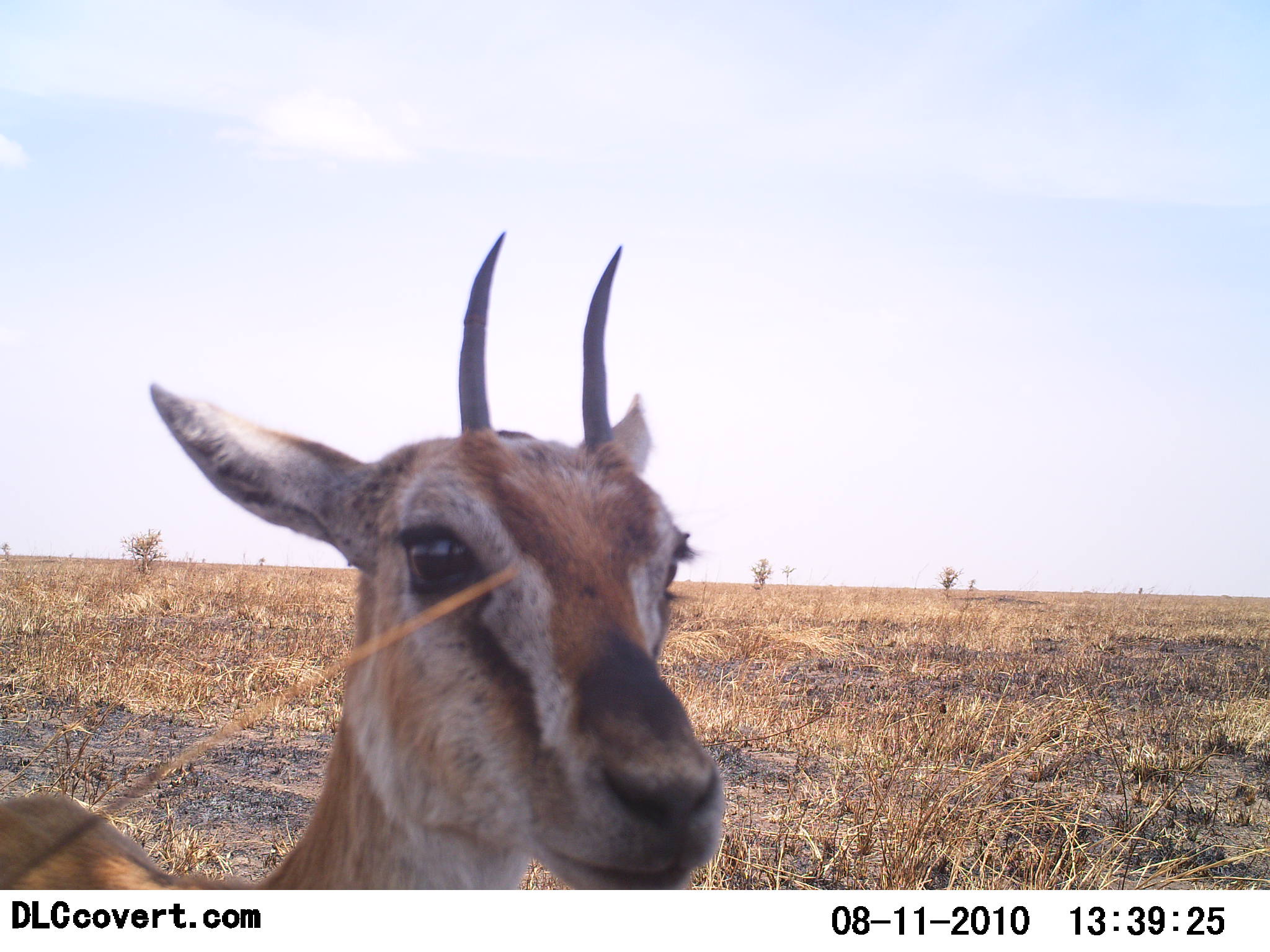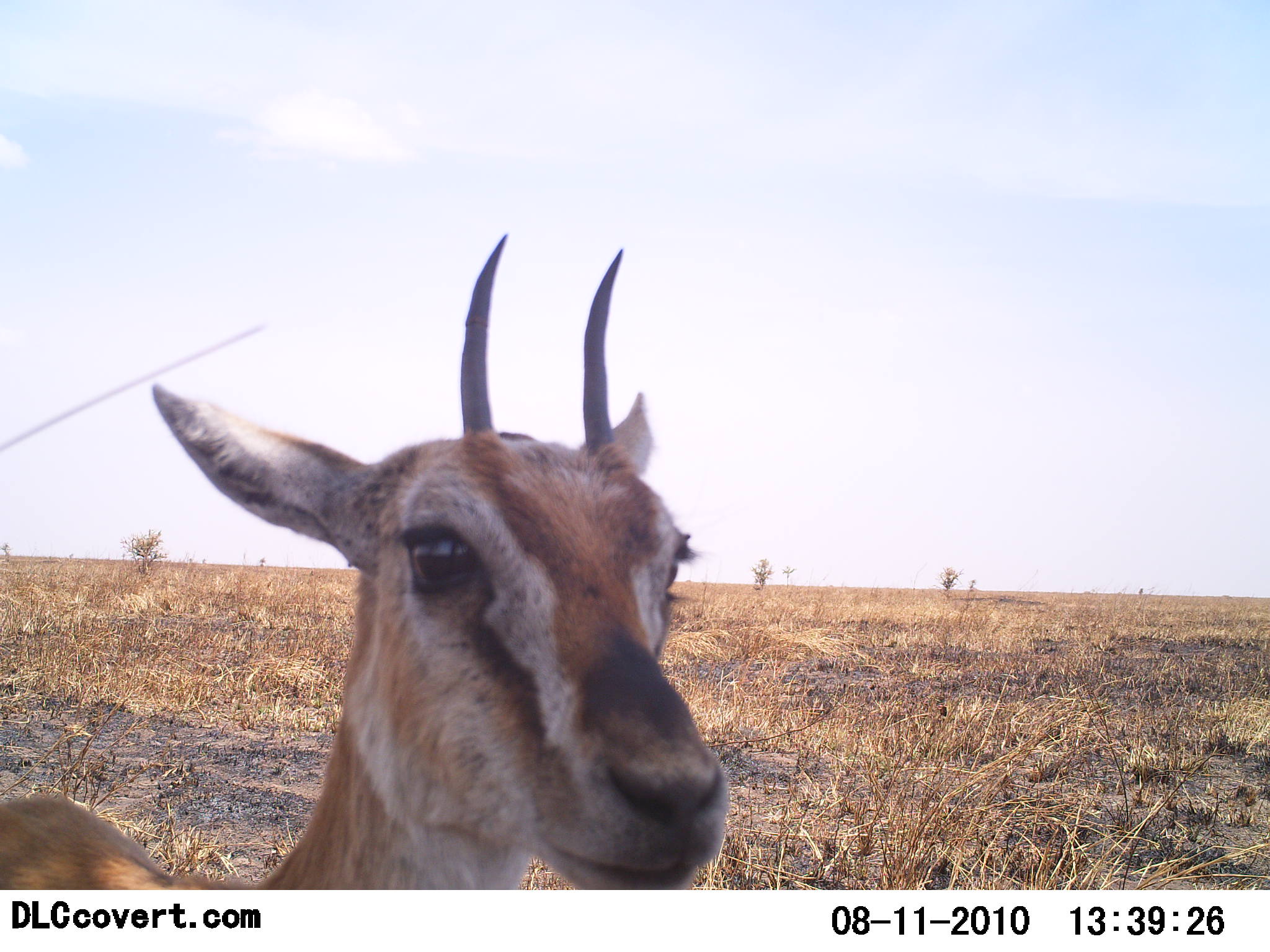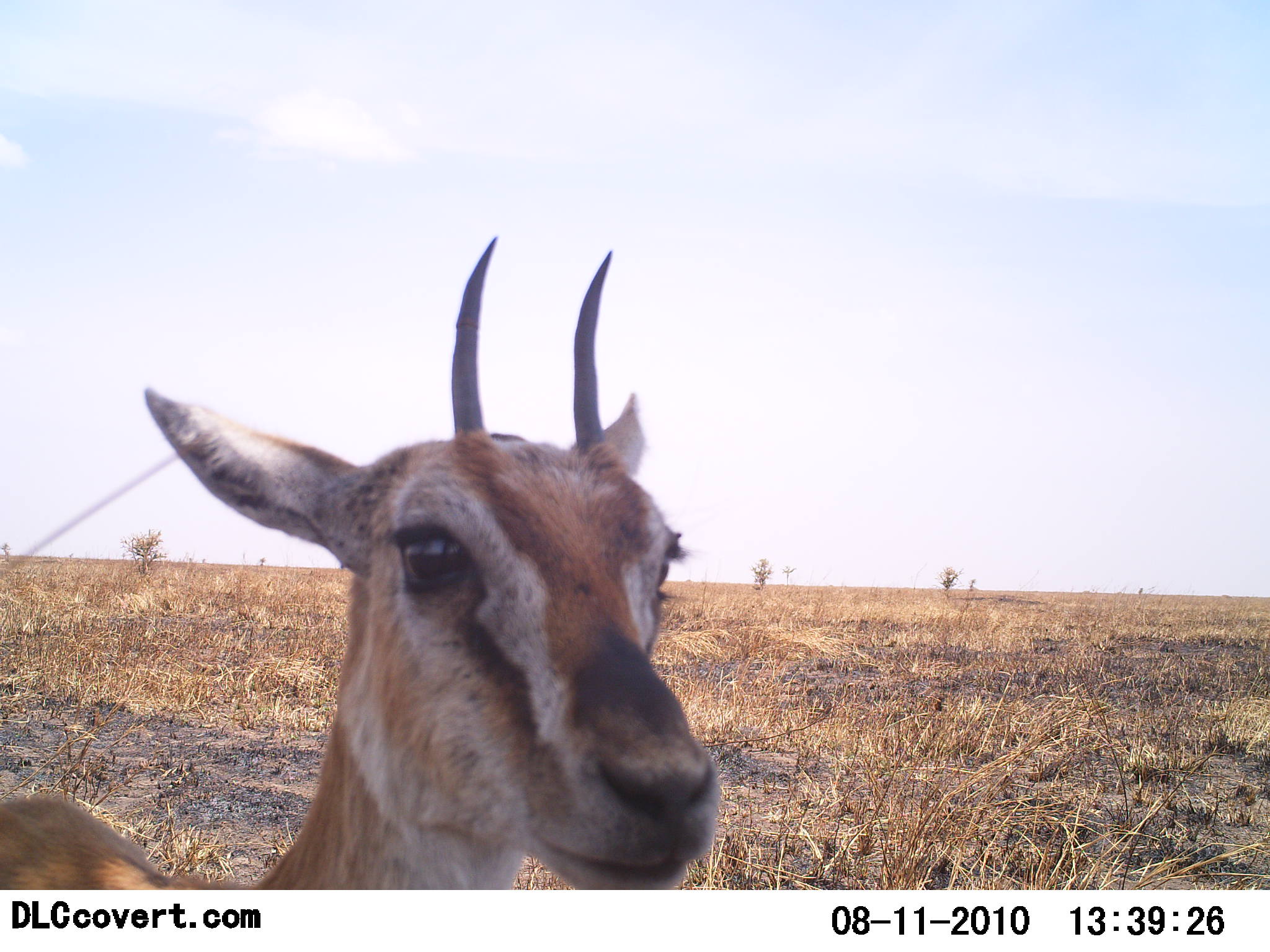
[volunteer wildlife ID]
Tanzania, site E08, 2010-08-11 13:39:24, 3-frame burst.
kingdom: Animalia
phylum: Chordata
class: Mammalia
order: Artiodactyla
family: Bovidae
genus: Eudorcas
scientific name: Eudorcas thomsonii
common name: thomson's gazelle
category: gazellethomsons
Gazellethomsons (thomson's gazelle) (Eudorcas thomsonii), count 1. Behavior (volunteer vote fractions): standing 93%, resting 0%, moving 7%, interacting 0%. Young present (vote fraction): 0%. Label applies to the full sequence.